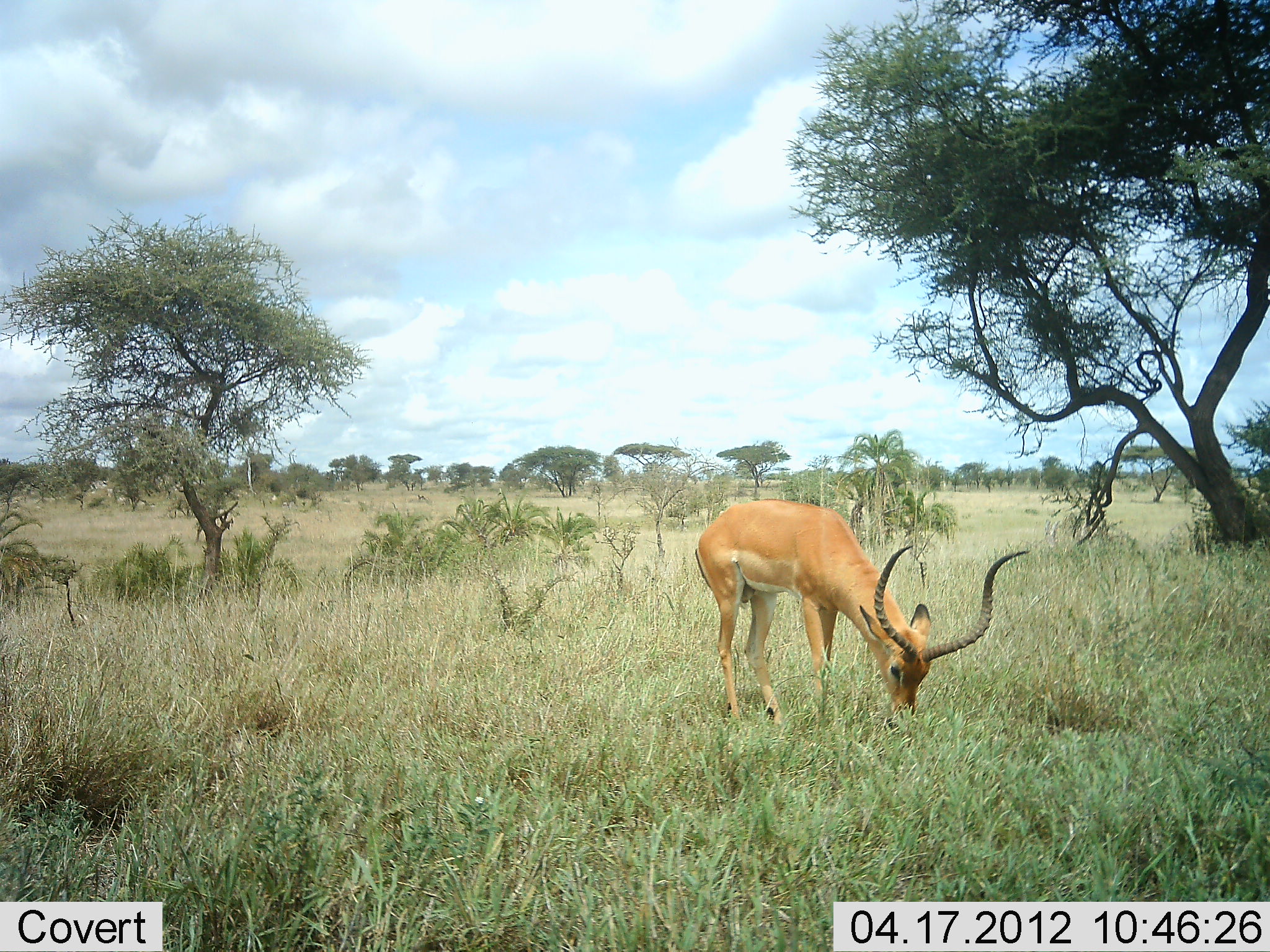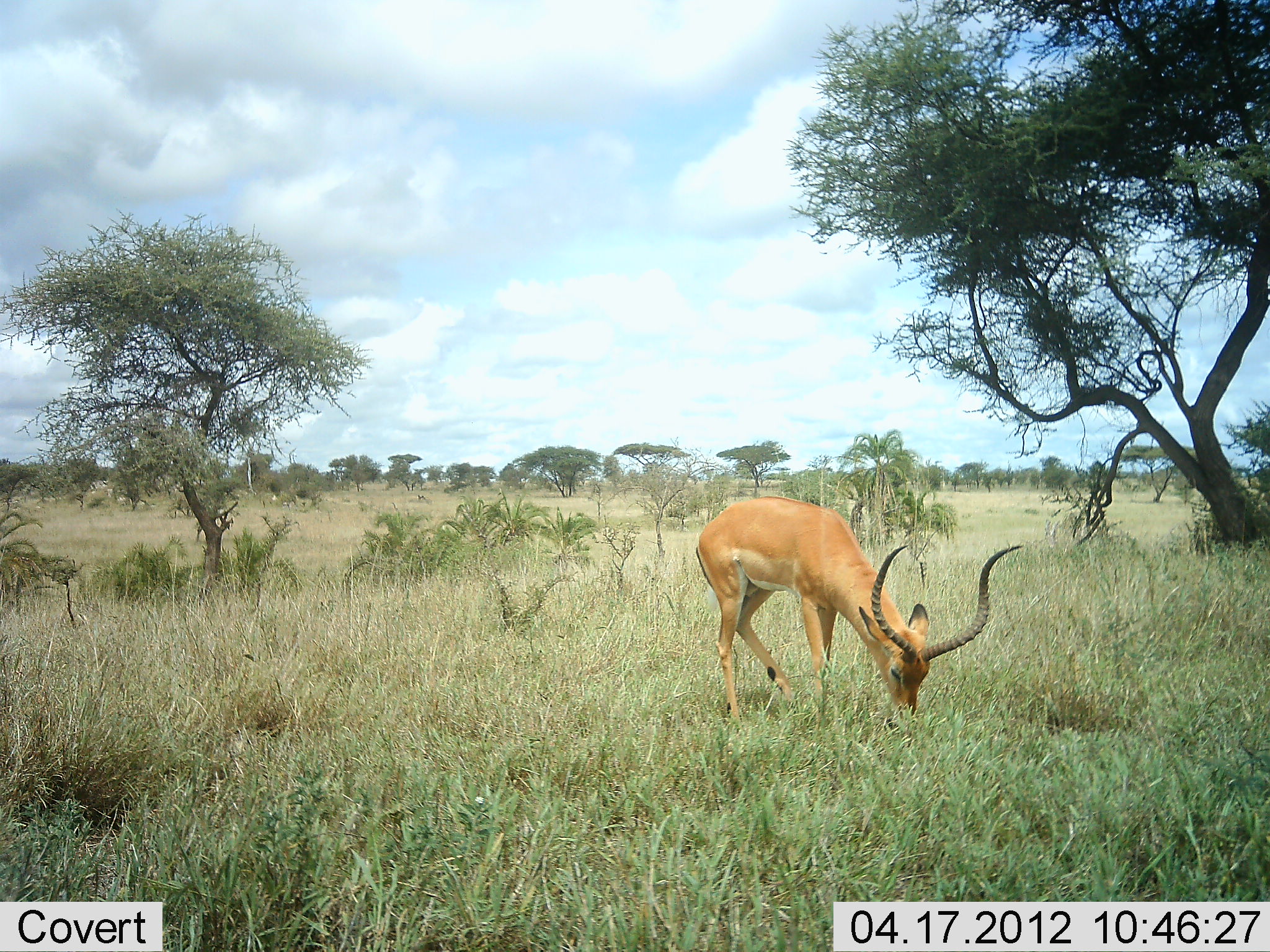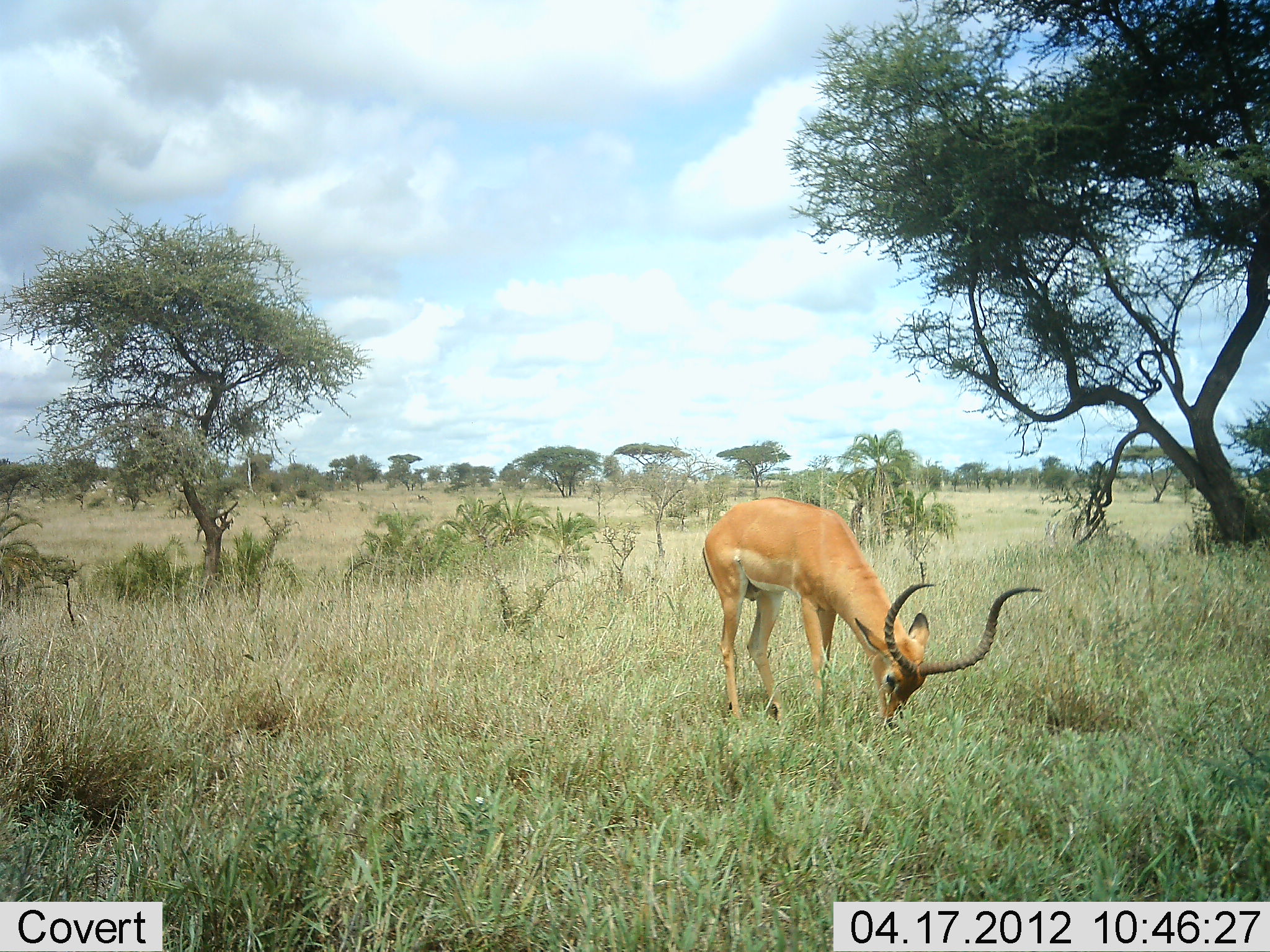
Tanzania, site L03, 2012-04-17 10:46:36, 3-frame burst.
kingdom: Animalia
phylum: Chordata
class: Mammalia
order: Artiodactyla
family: Bovidae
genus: Aepyceros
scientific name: Aepyceros melampus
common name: impala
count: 1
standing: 24%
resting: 0%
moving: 0%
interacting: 0%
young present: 0%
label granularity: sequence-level